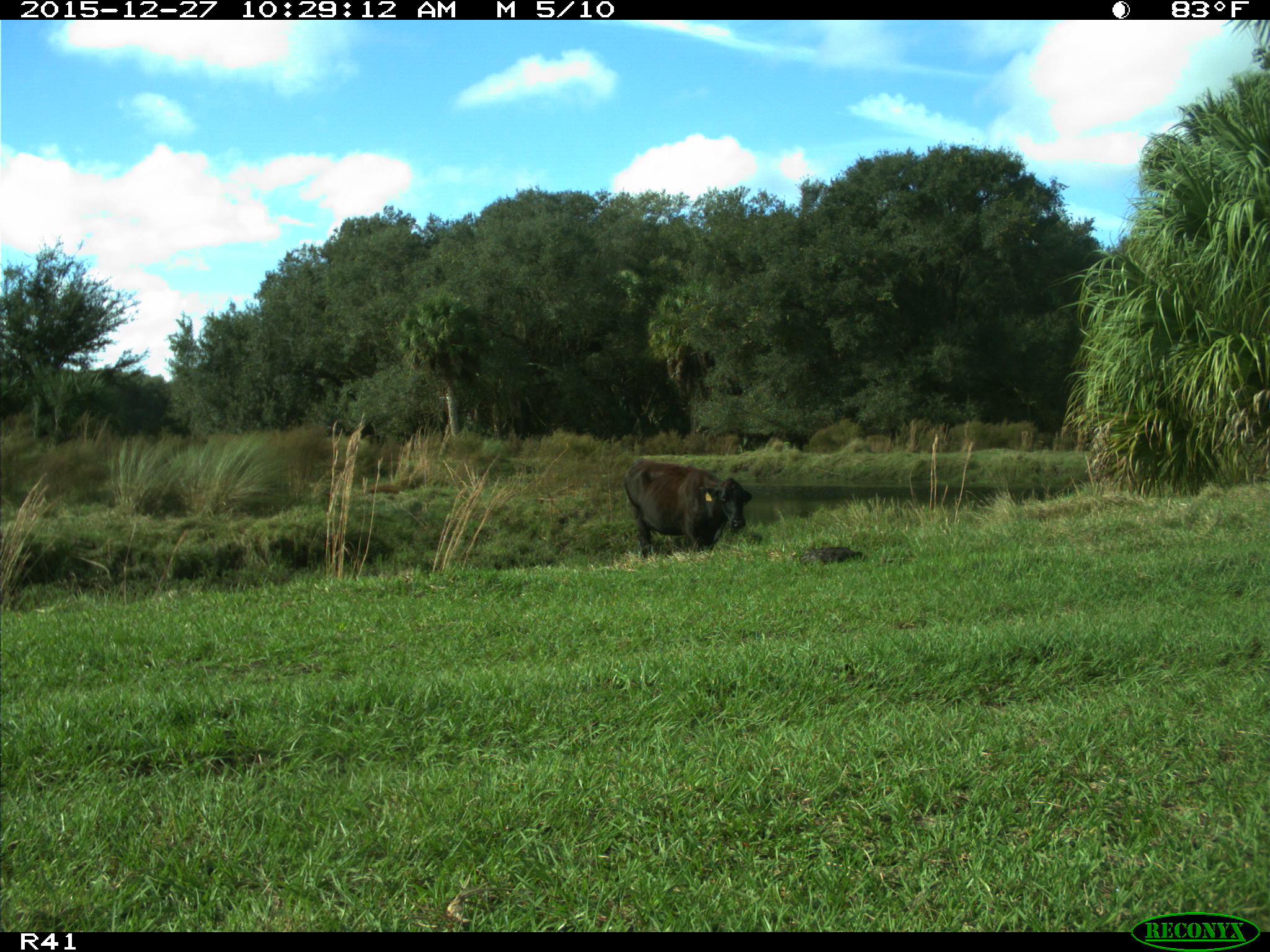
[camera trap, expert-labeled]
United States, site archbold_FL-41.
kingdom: Animalia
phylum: Chordata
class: Mammalia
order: Artiodactyla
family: Bovidae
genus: Bos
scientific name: Bos taurus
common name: domestic cow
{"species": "Bos taurus (domestic cow)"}